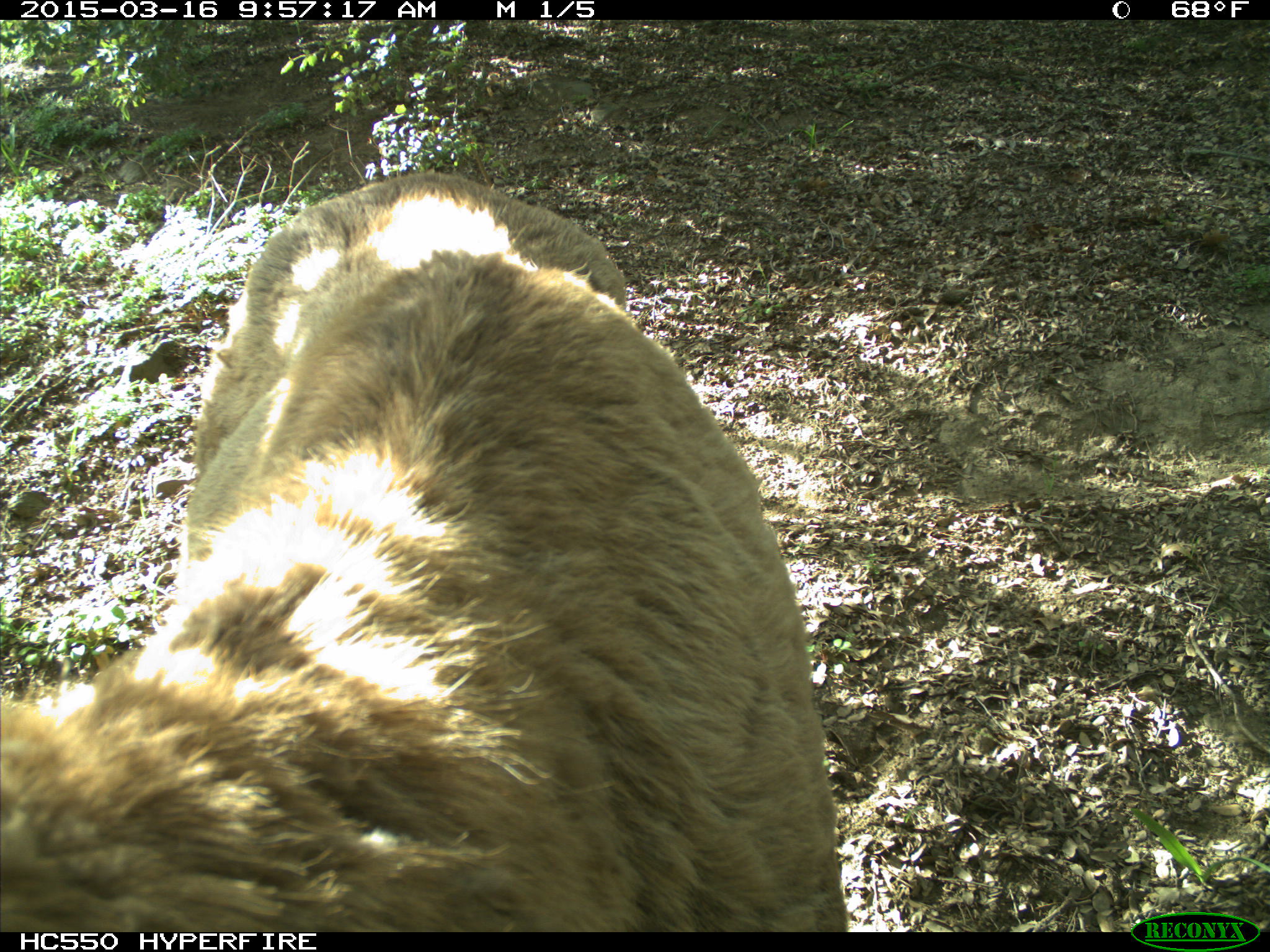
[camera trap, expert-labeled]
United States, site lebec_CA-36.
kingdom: Animalia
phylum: Chordata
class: Mammalia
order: Artiodactyla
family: Cervidae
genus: Cervus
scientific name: Cervus canadensis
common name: elk